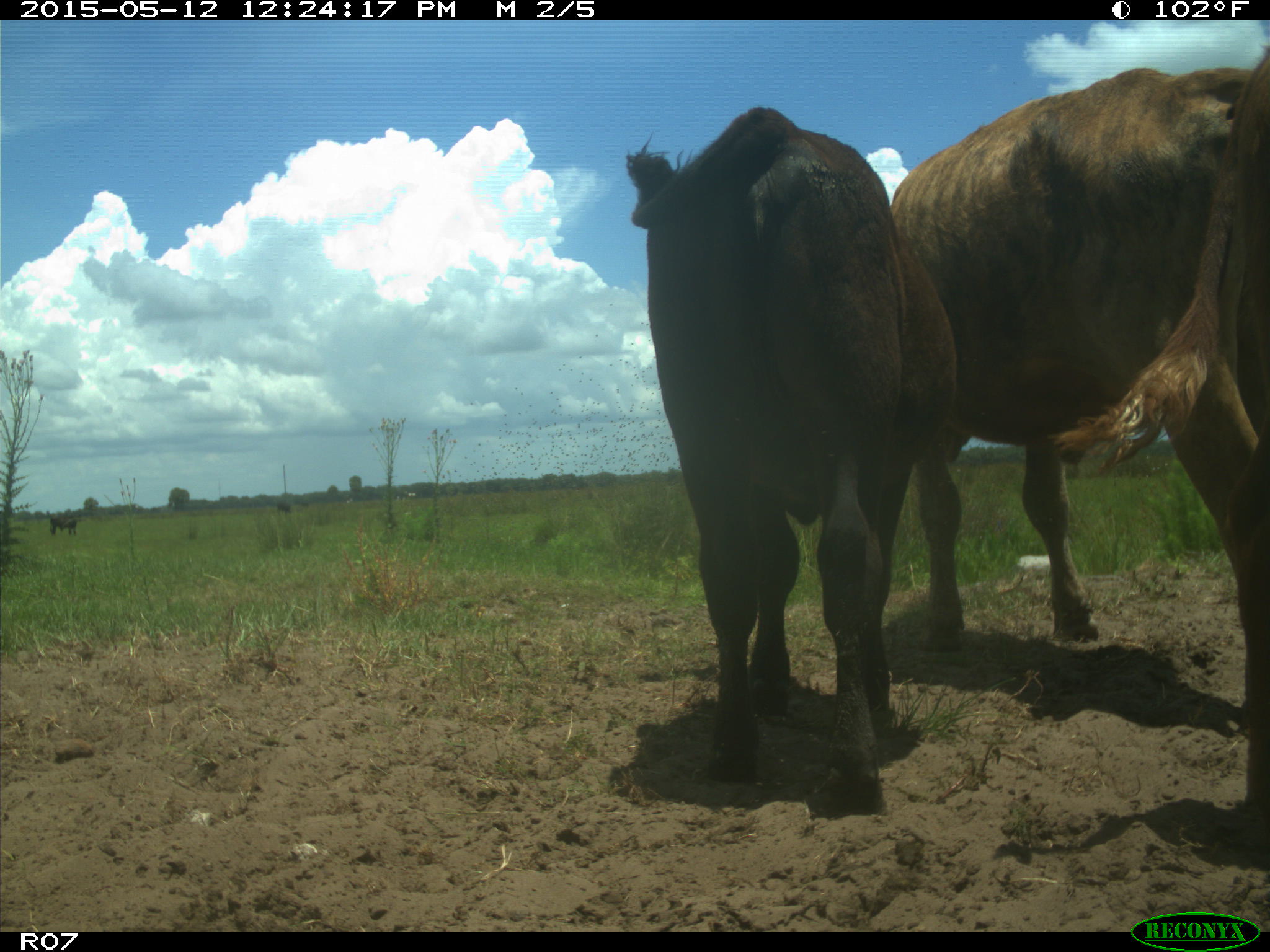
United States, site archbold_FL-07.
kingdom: Animalia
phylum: Chordata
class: Mammalia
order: Artiodactyla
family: Bovidae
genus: Bos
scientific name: Bos taurus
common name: domestic cow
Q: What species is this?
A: Bos taurus (domestic cow).